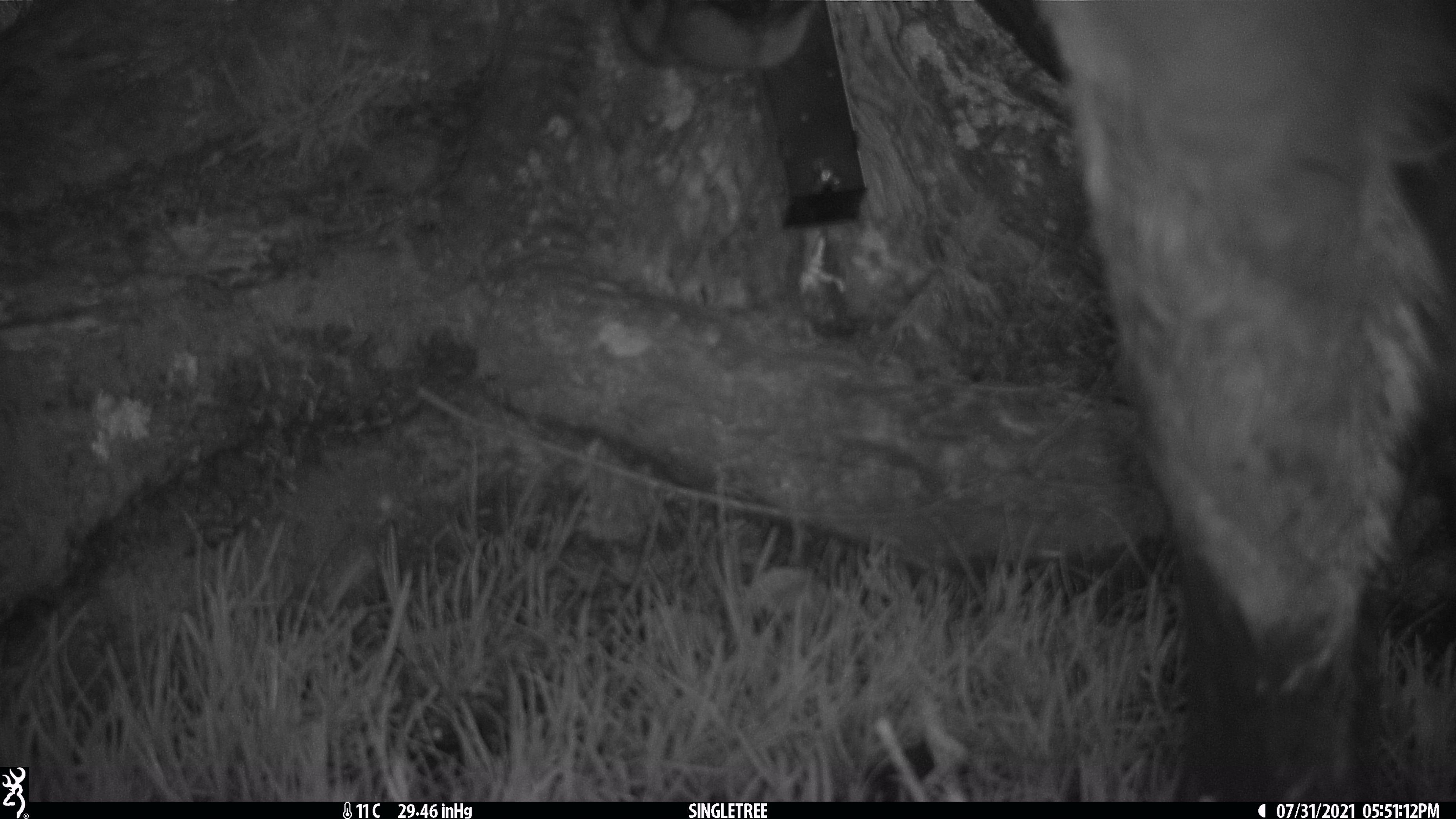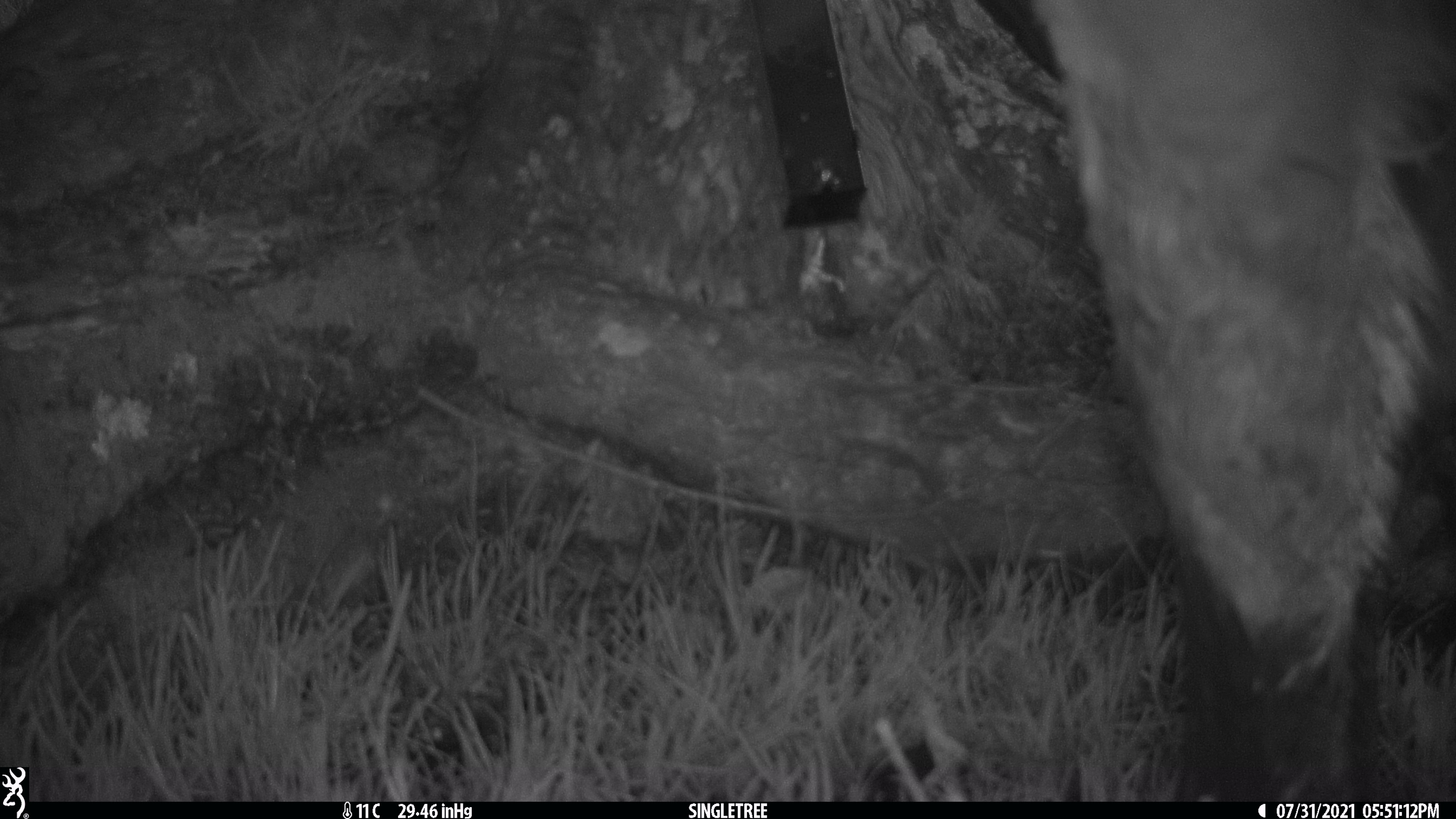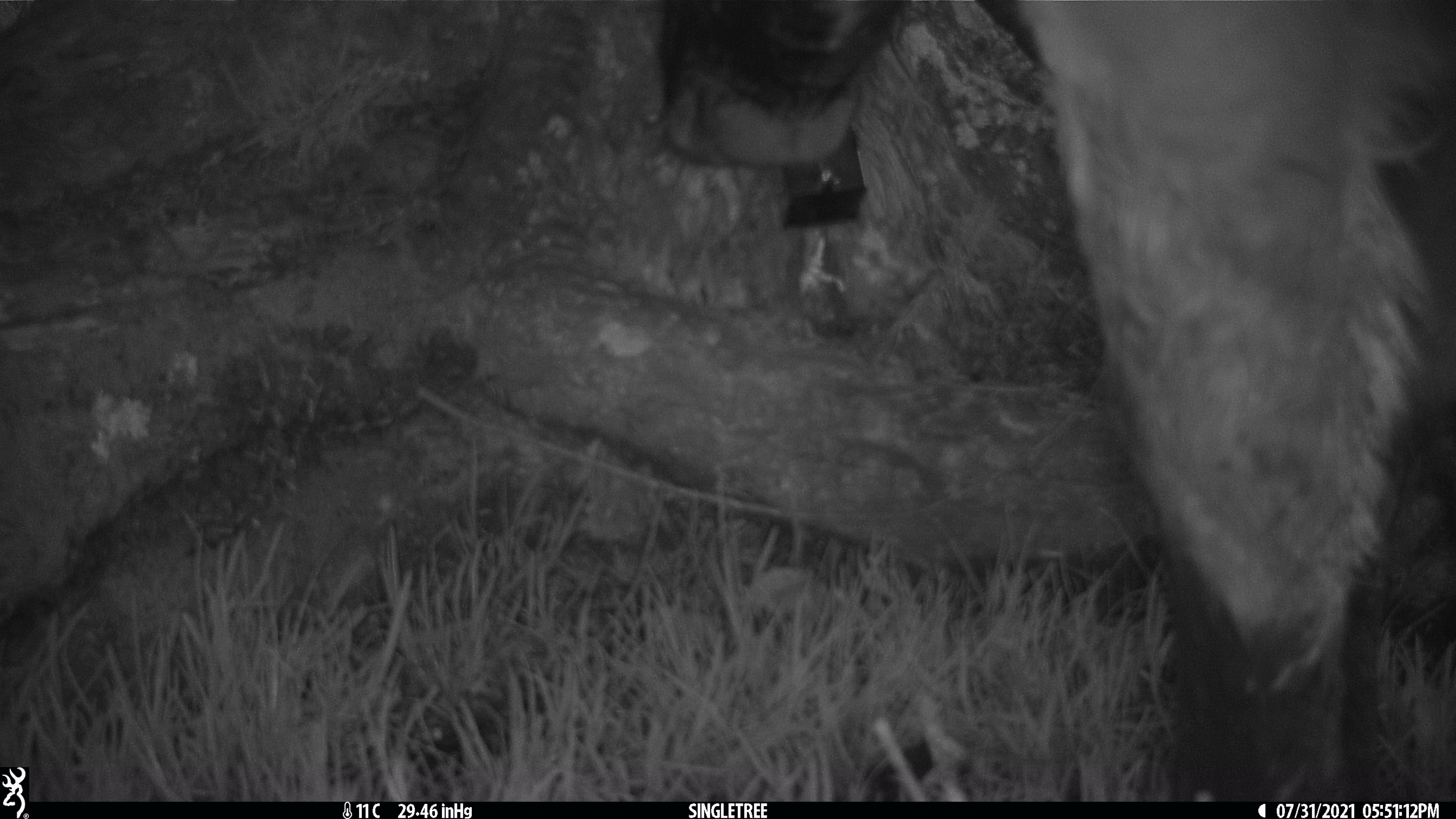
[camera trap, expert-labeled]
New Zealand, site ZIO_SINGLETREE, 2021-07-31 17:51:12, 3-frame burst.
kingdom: Animalia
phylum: Chordata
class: Mammalia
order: Artiodactyla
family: Bovidae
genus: Rupicapra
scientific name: Rupicapra rupicapra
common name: alpine chamois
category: chamois